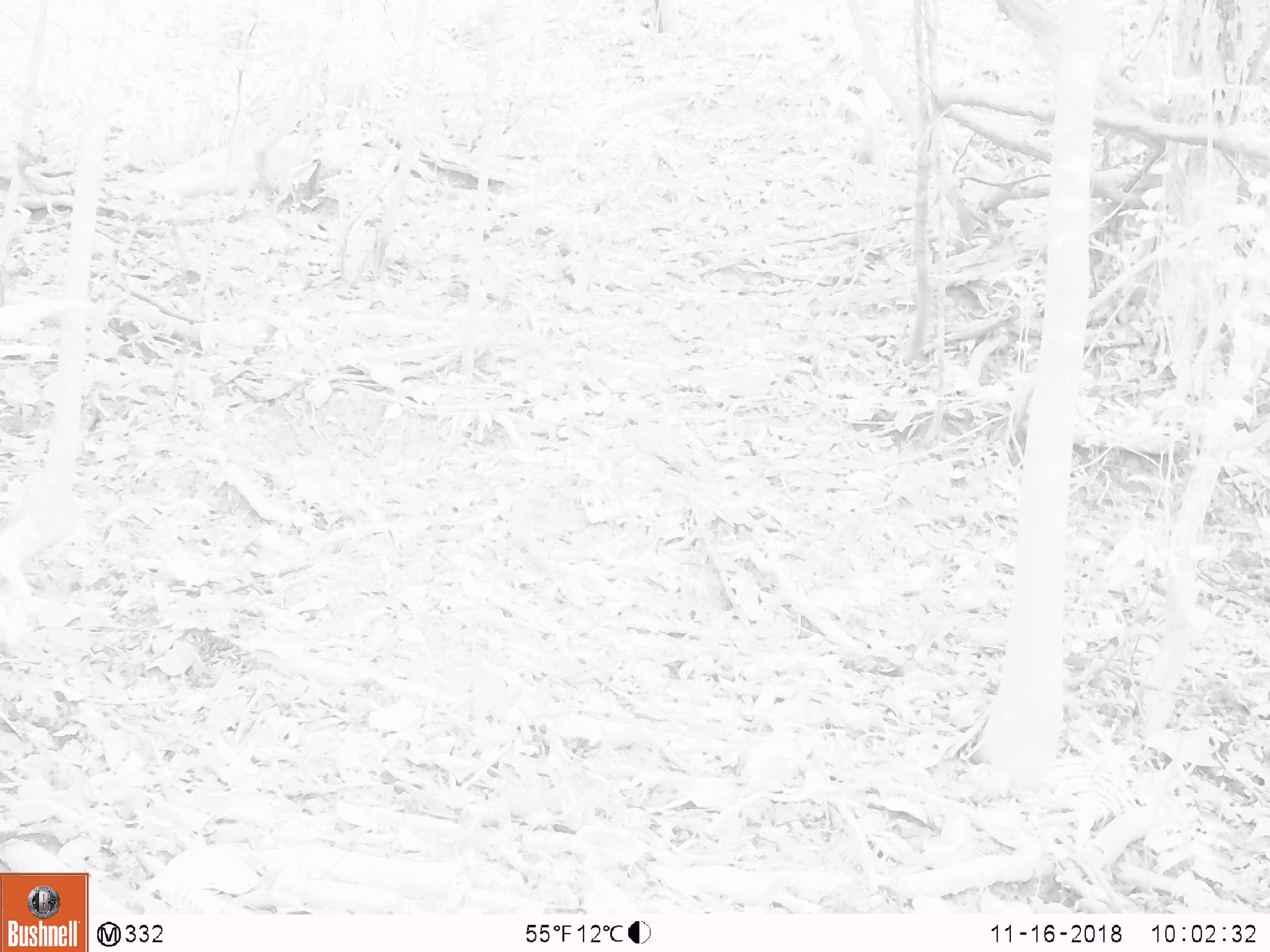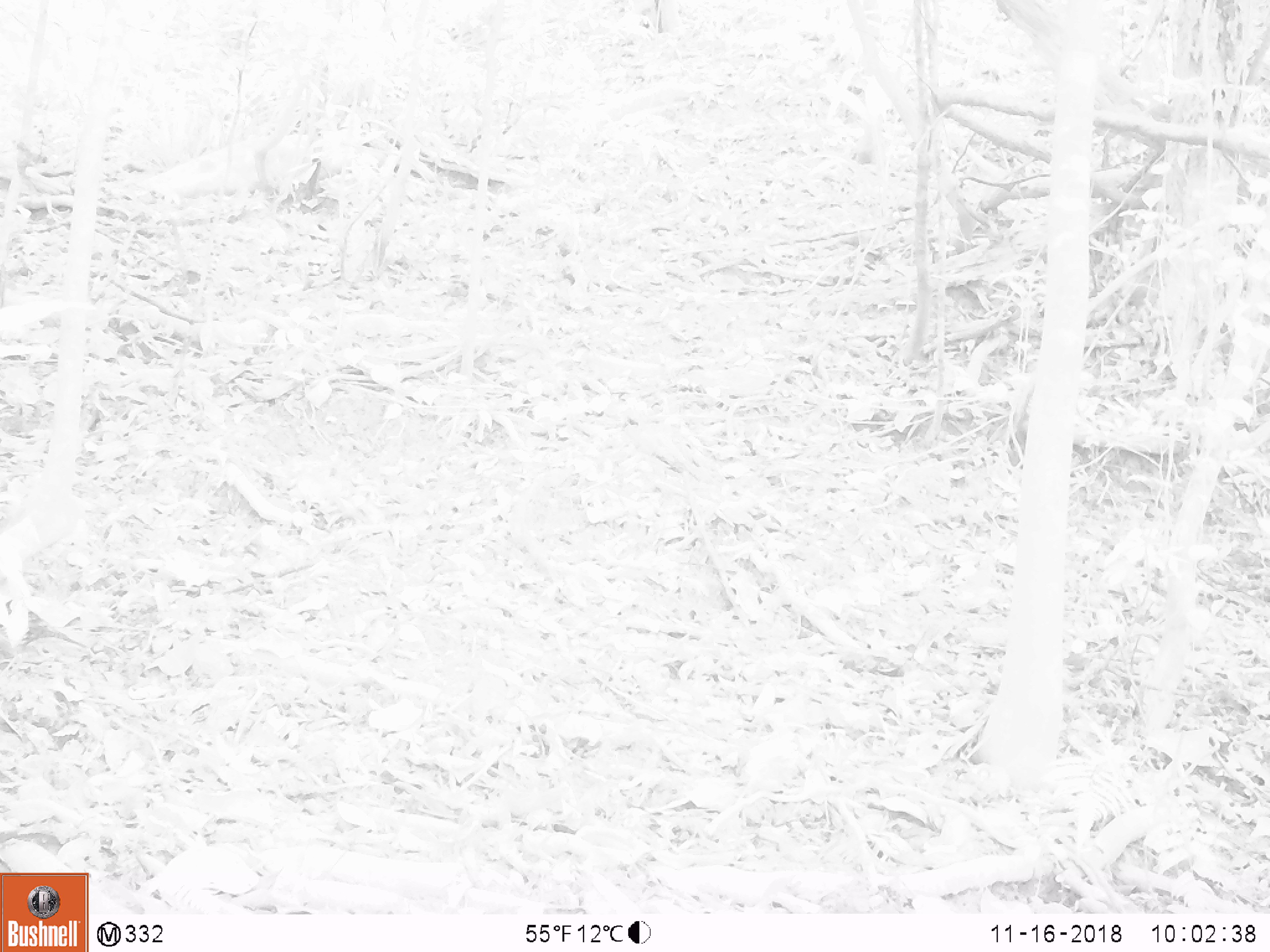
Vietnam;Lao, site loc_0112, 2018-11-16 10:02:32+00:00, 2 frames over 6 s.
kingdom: Animalia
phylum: Chordata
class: Aves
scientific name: Aves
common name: bird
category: unidentified bird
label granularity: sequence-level